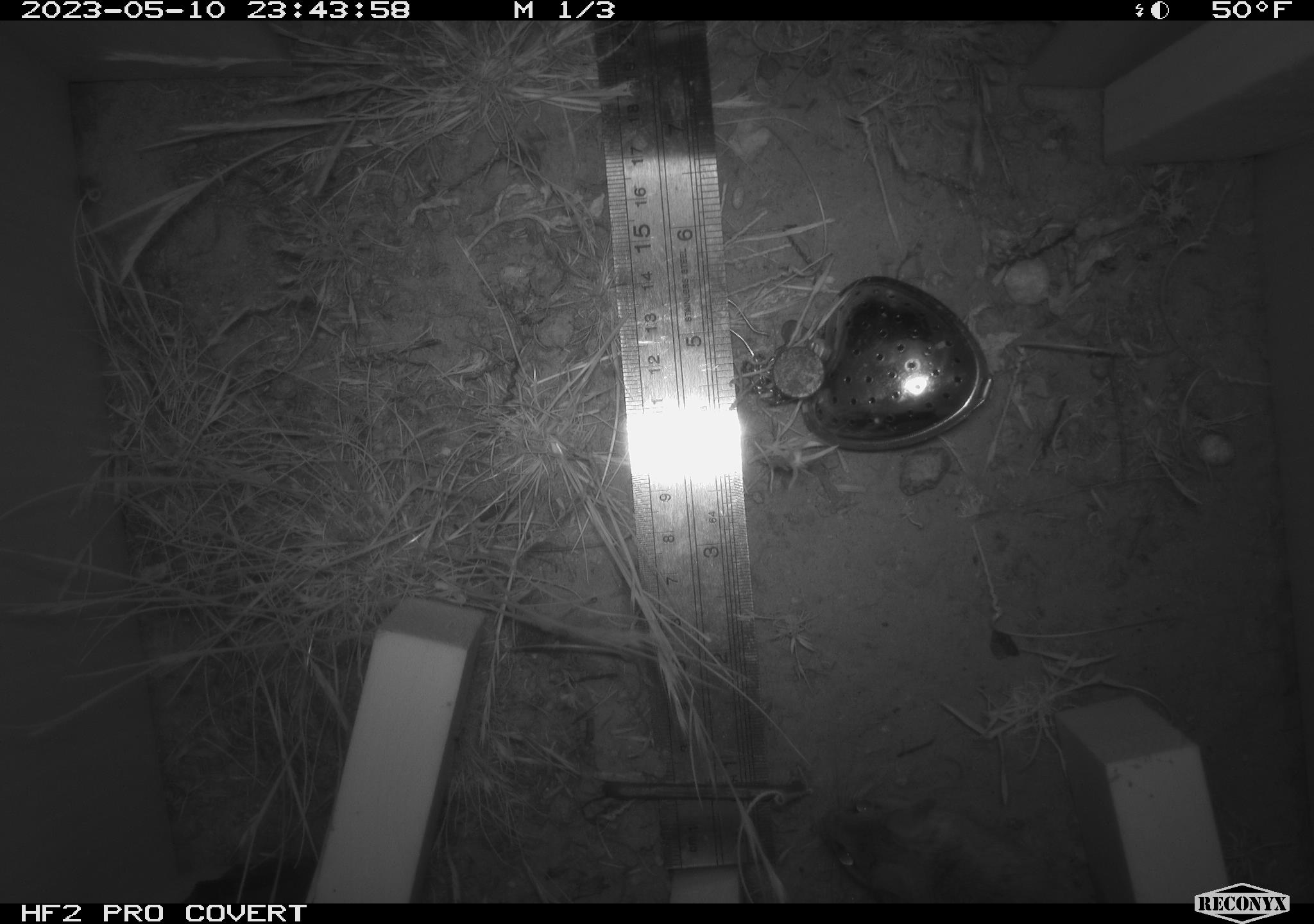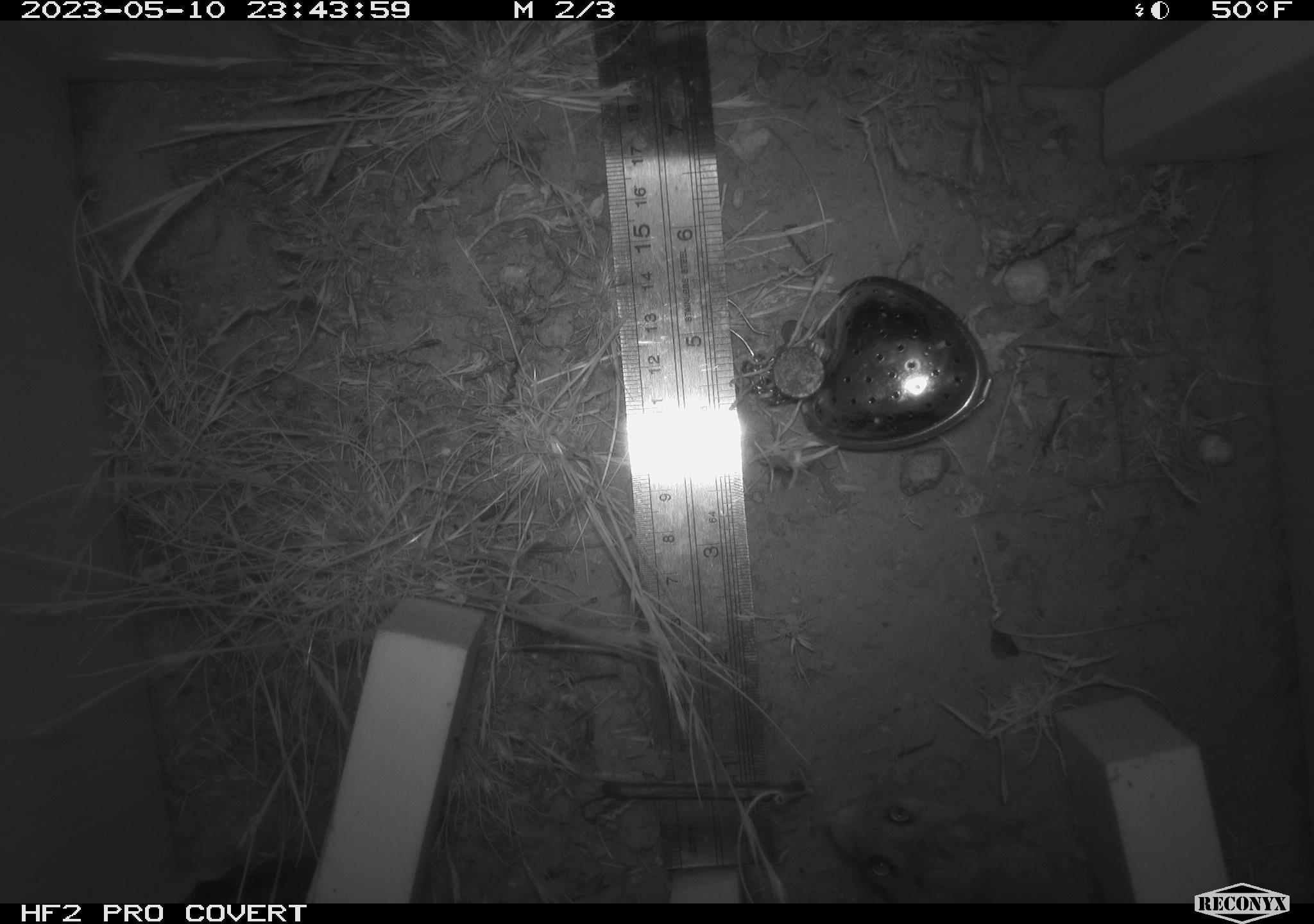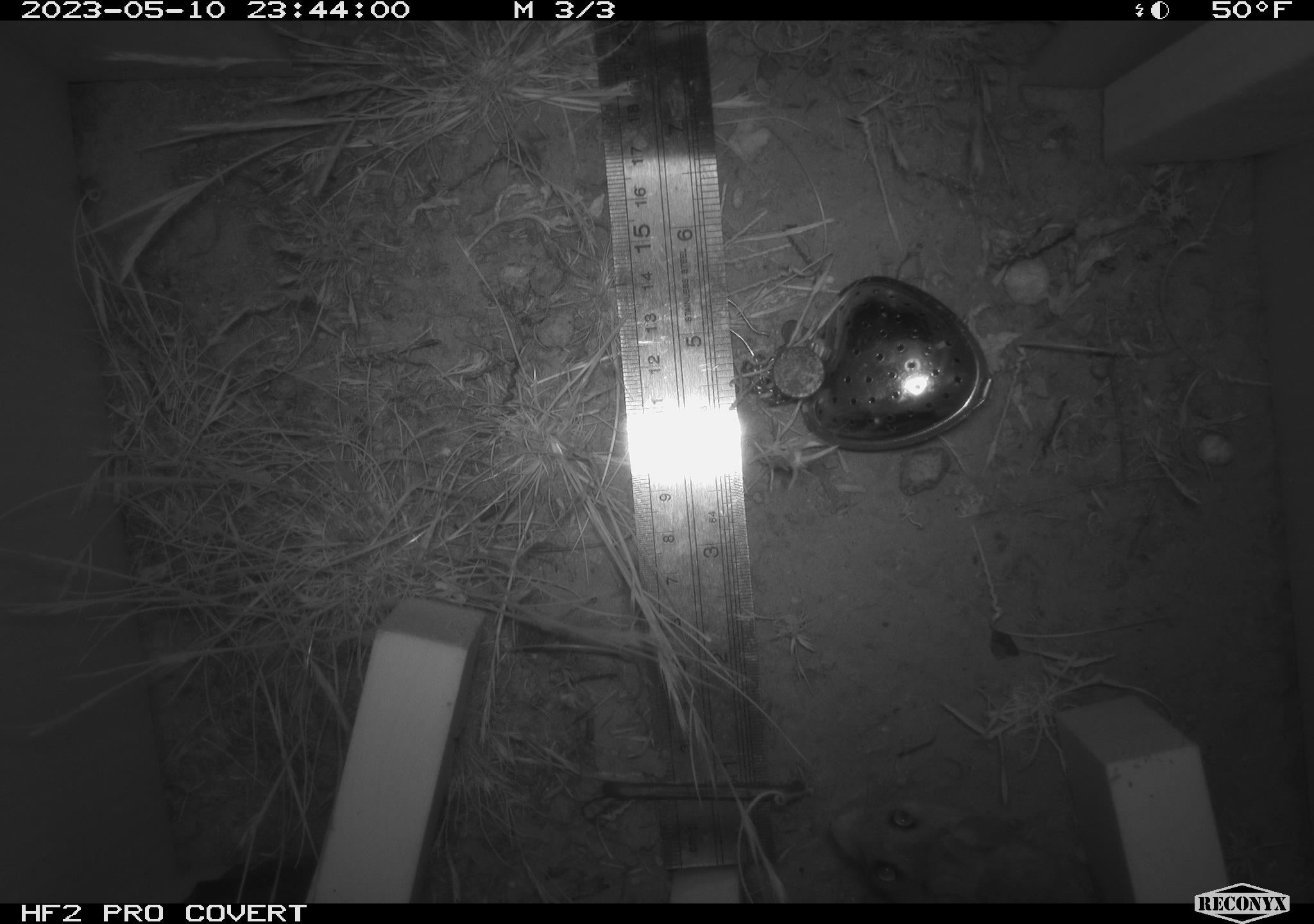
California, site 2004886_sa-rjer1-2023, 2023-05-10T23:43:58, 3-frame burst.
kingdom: Animalia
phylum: Chordata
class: Mammalia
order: Rodentia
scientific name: Rodentia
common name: mouse species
Mouse species (Rodentia).